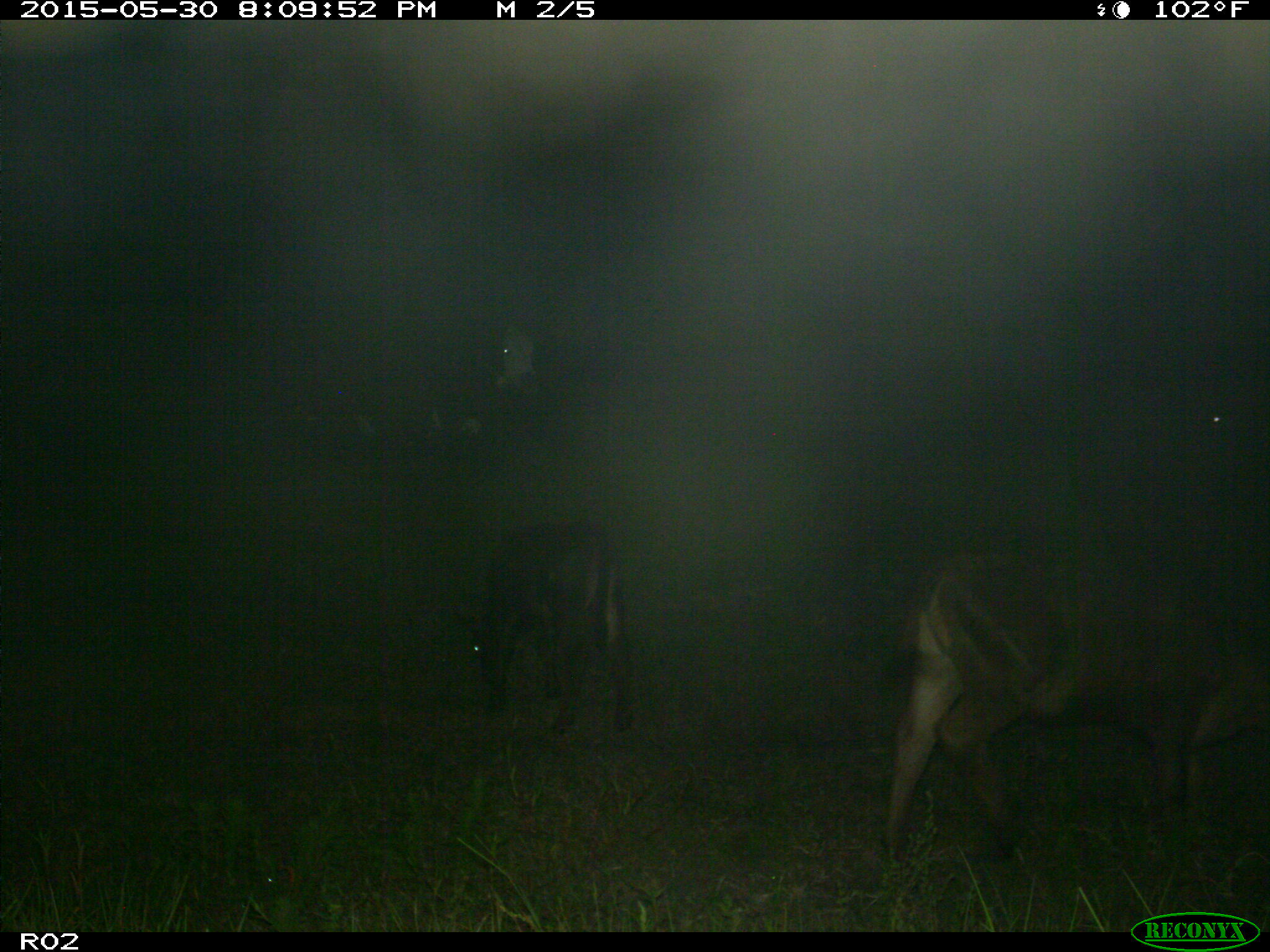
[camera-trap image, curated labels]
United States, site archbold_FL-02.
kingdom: Animalia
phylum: Chordata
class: Mammalia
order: Artiodactyla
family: Bovidae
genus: Bos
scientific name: Bos taurus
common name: domestic cow